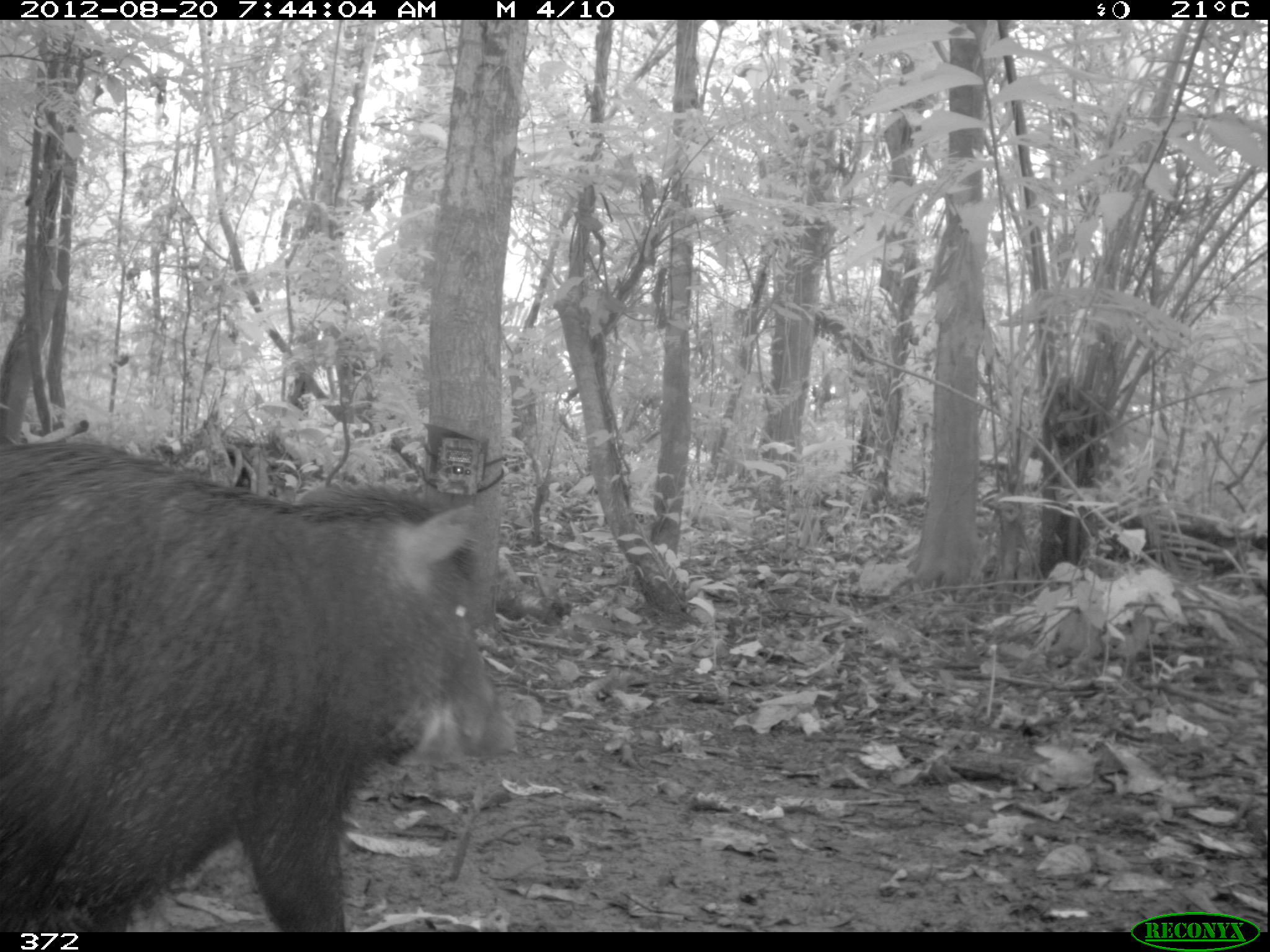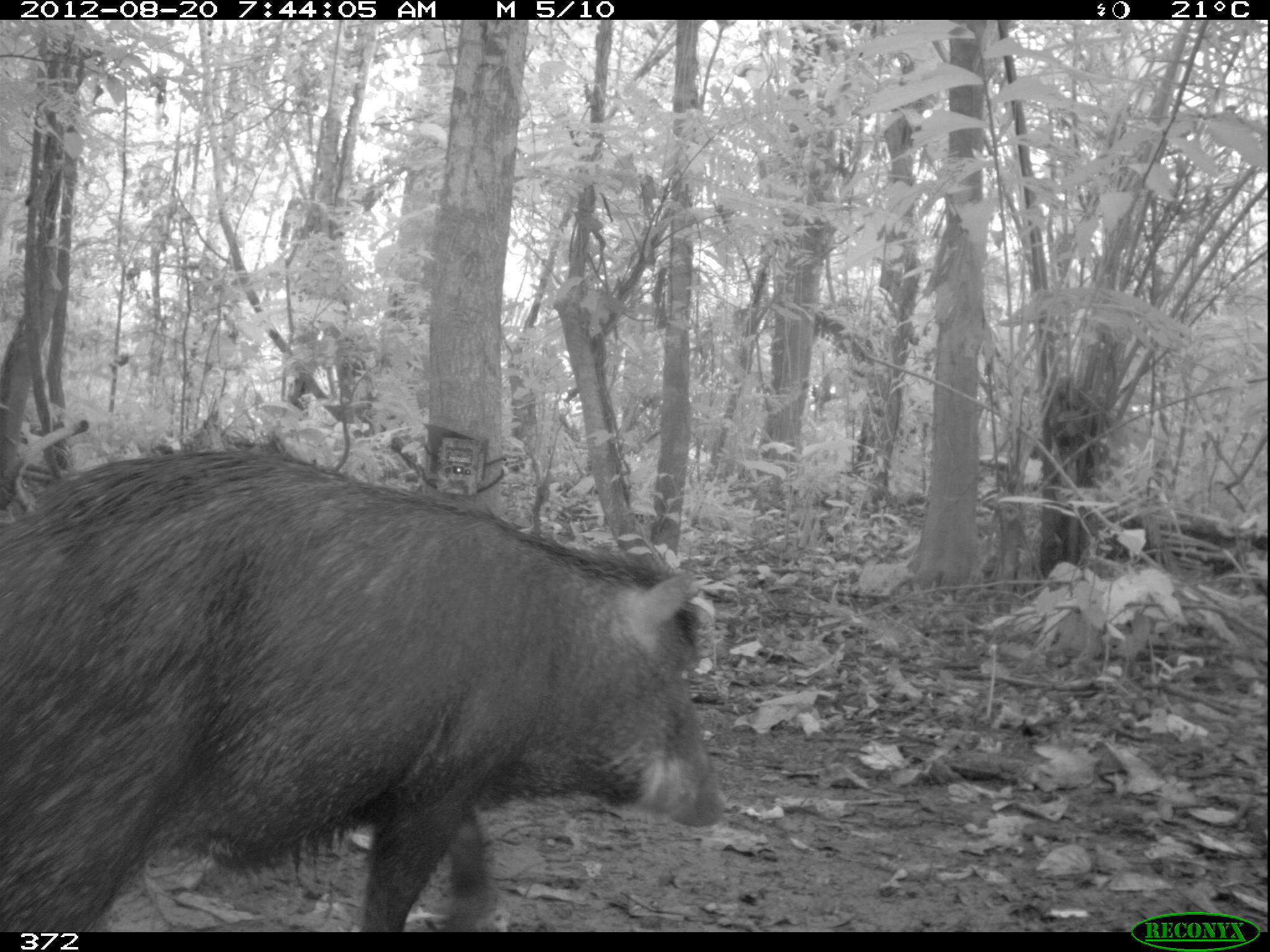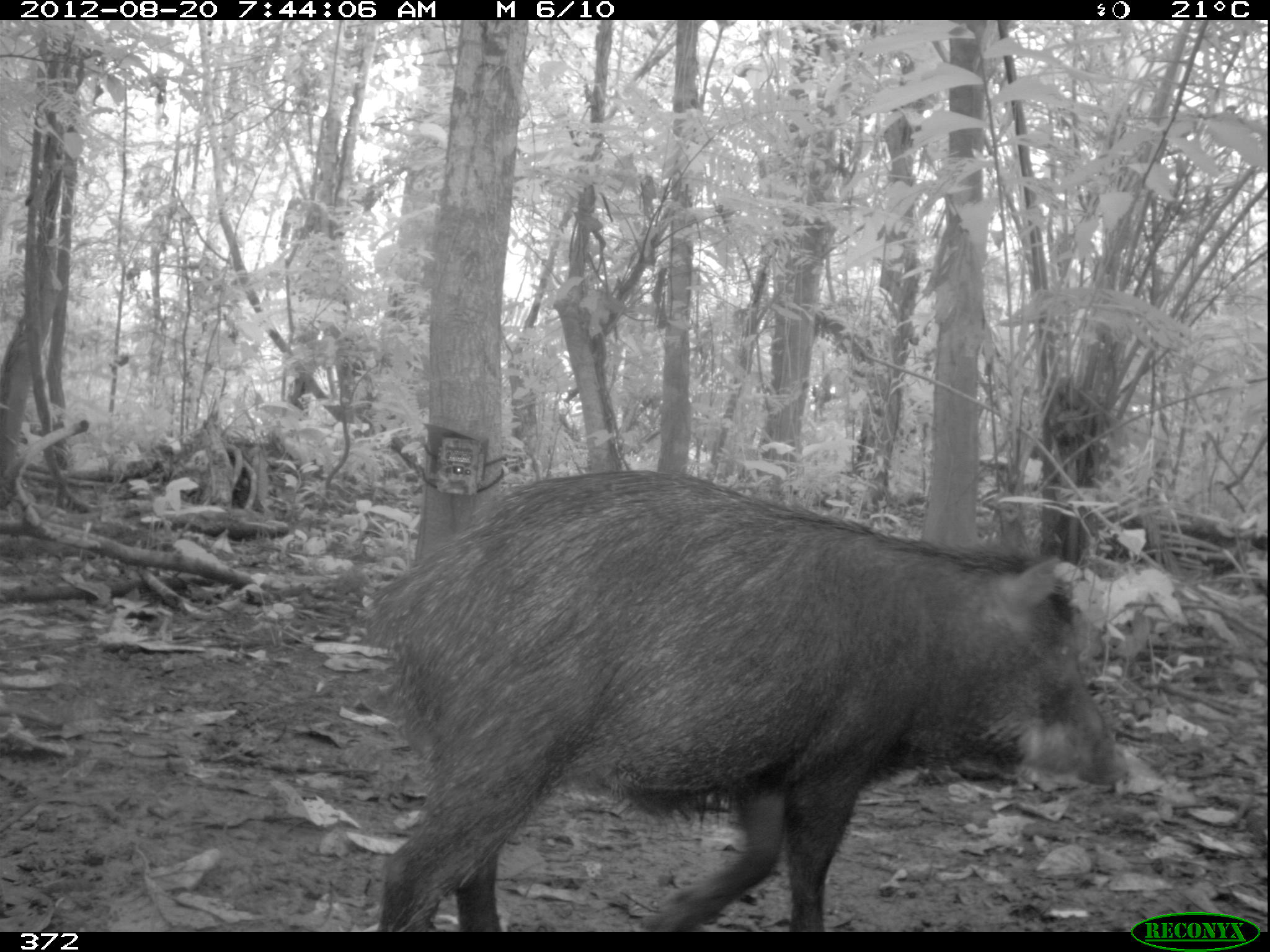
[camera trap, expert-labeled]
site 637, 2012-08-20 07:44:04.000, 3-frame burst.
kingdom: Animalia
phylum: Chordata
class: Mammalia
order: Artiodactyla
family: Tayassuidae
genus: Tayassu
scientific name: Tayassu pecari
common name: white-lipped peccary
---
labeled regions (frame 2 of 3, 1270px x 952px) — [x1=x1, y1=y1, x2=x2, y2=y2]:
tayassu pecari: [x1=1, y1=446, x2=724, y2=932]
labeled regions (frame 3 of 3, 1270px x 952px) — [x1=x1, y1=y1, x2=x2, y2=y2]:
tayassu pecari: [x1=365, y1=465, x2=1132, y2=932]